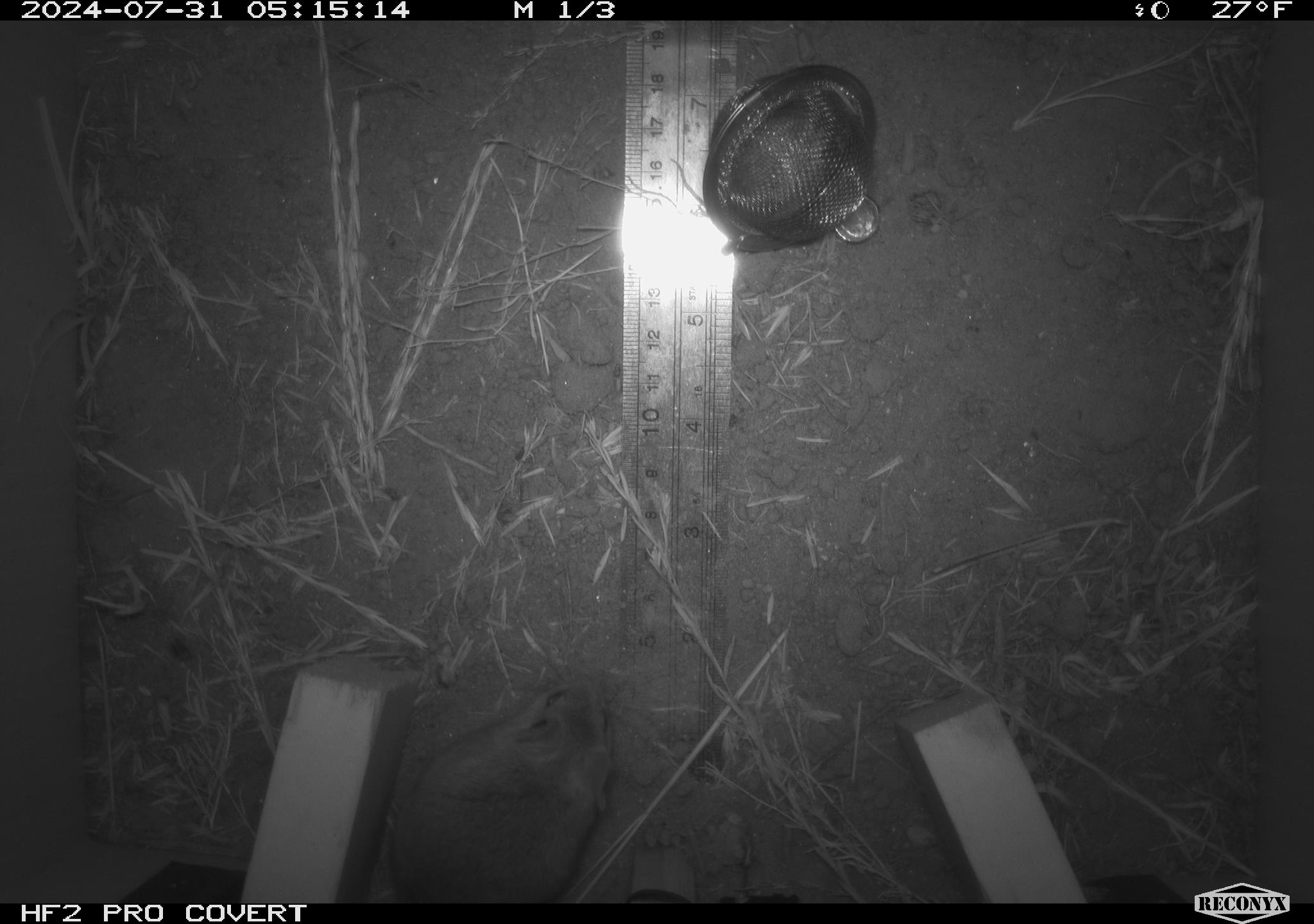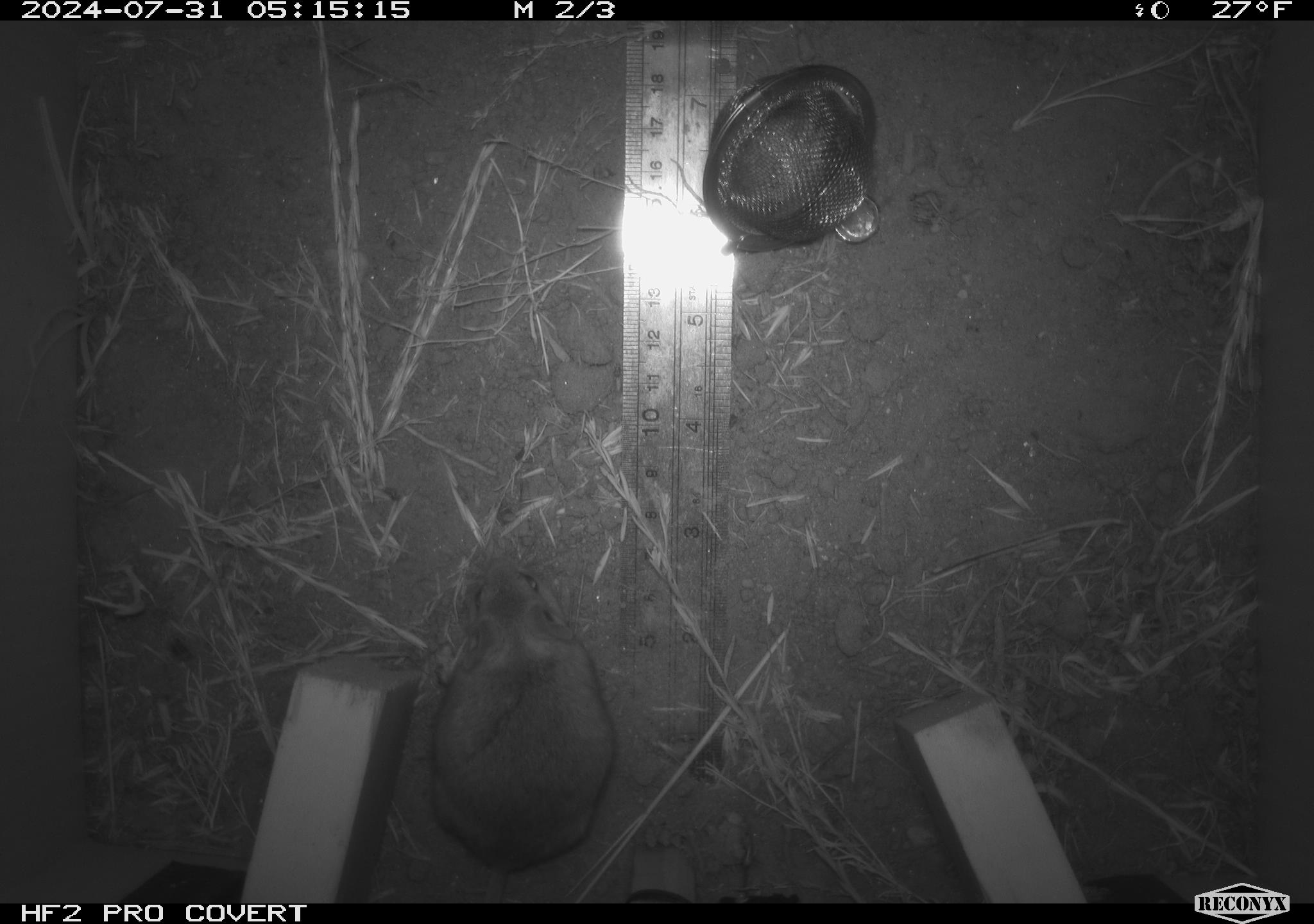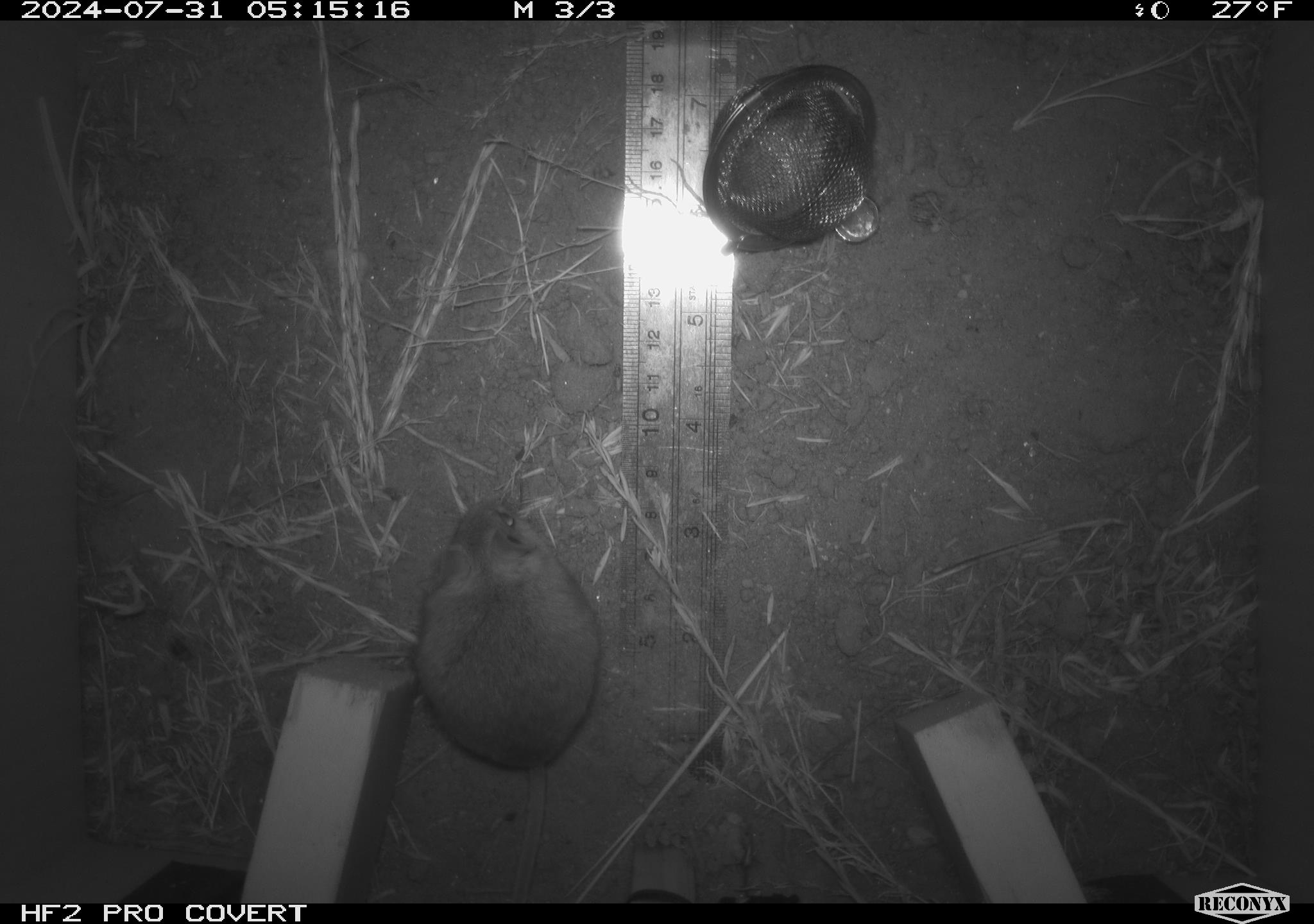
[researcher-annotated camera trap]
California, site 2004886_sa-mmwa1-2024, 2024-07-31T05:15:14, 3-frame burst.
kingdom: Animalia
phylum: Chordata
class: Mammalia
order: Rodentia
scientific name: Rodentia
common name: mouse species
Mouse species (Rodentia).